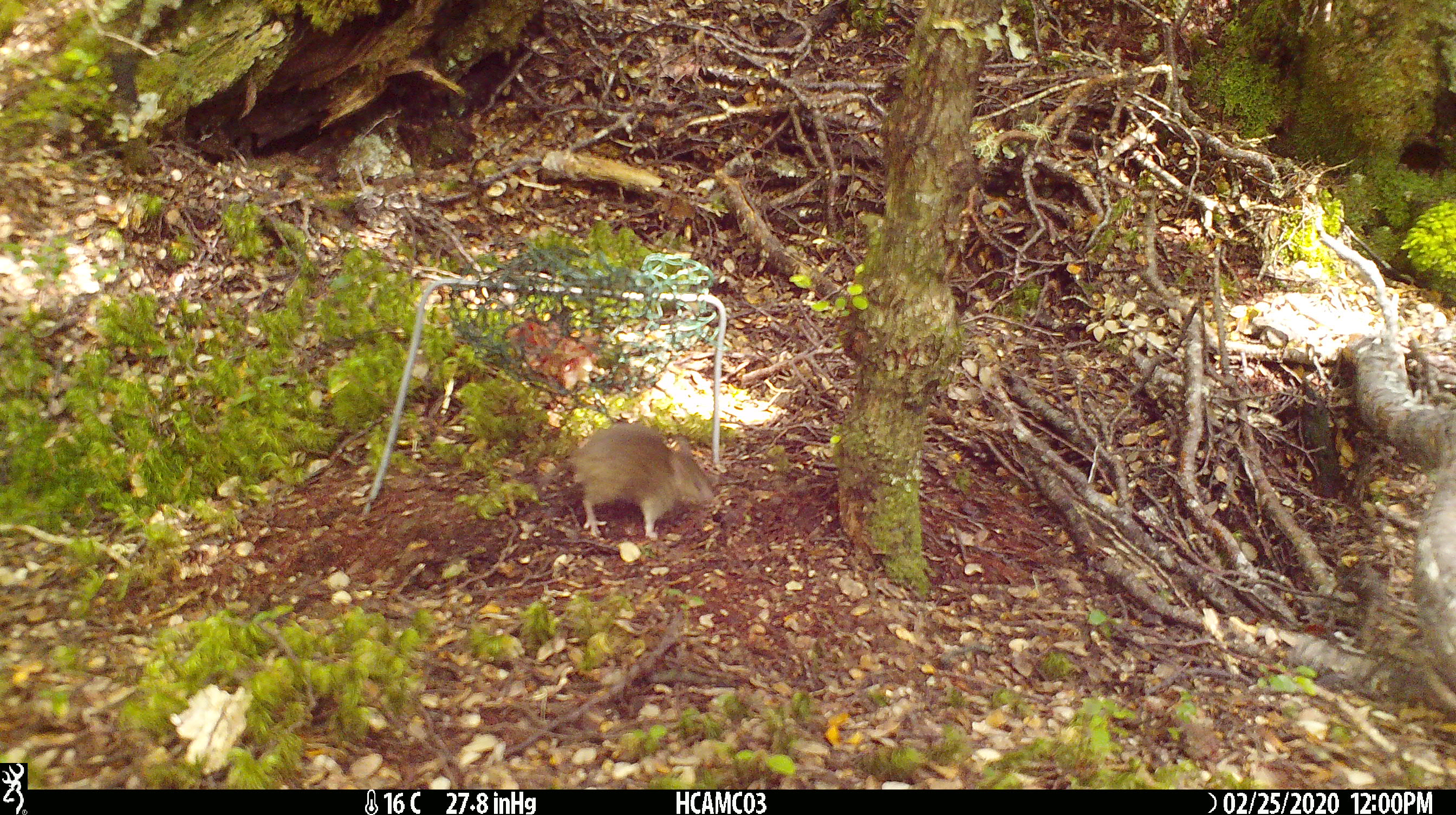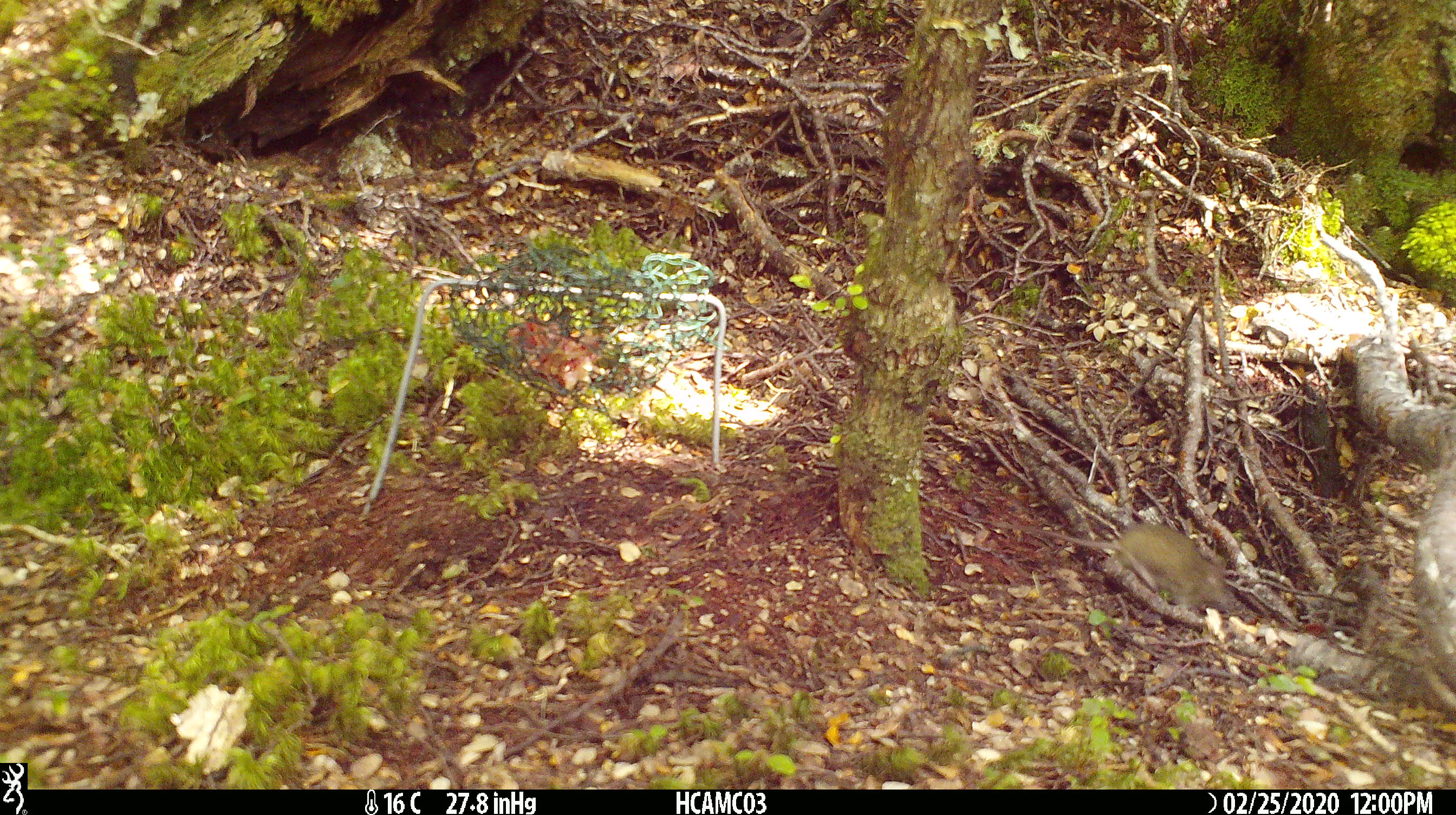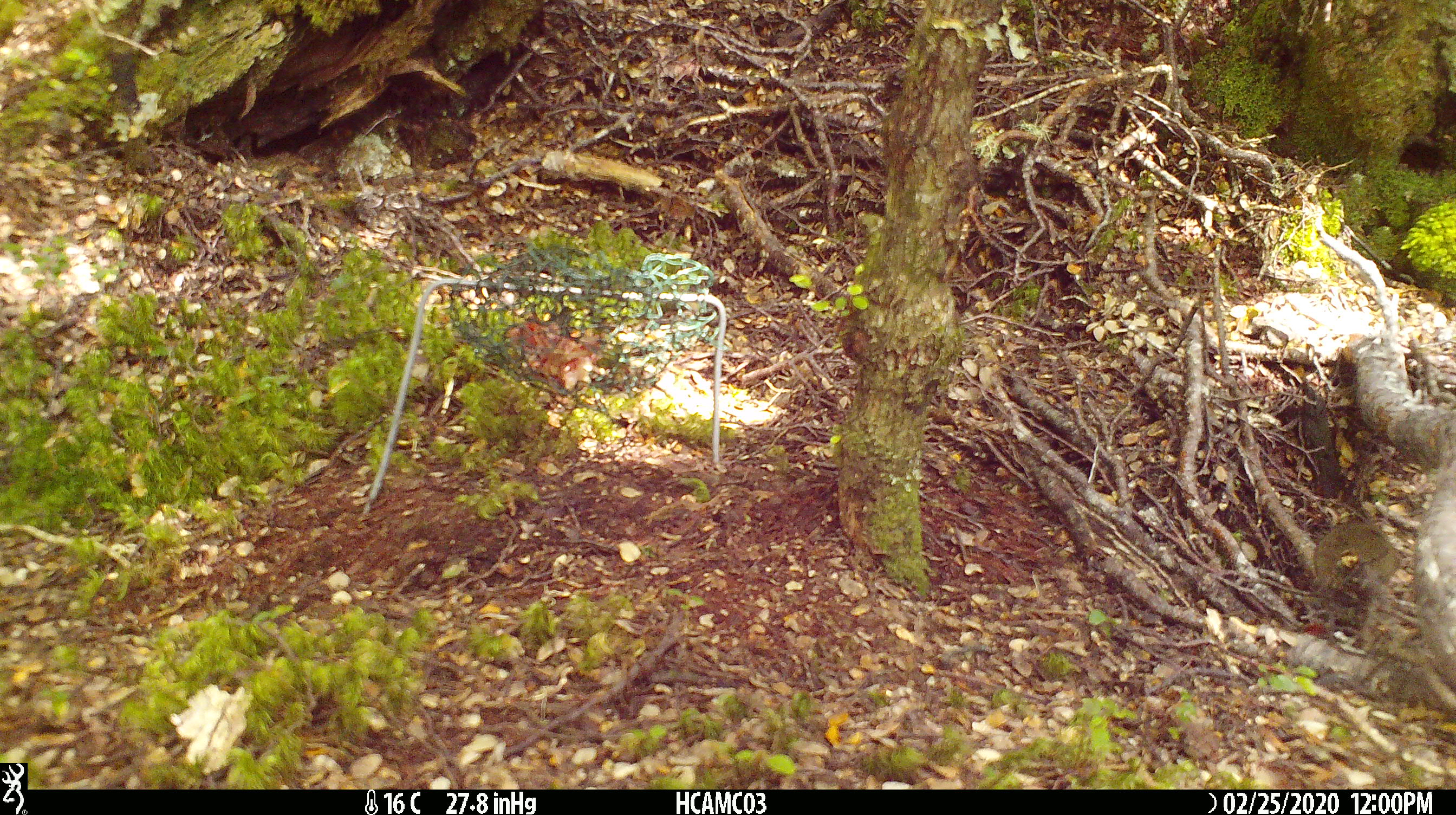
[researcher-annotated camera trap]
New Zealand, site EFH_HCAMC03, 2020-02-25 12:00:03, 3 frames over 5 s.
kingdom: Animalia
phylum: Chordata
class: Mammalia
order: Rodentia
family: Muridae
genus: Mus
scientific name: Mus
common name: mouse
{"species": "mouse (Mus)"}